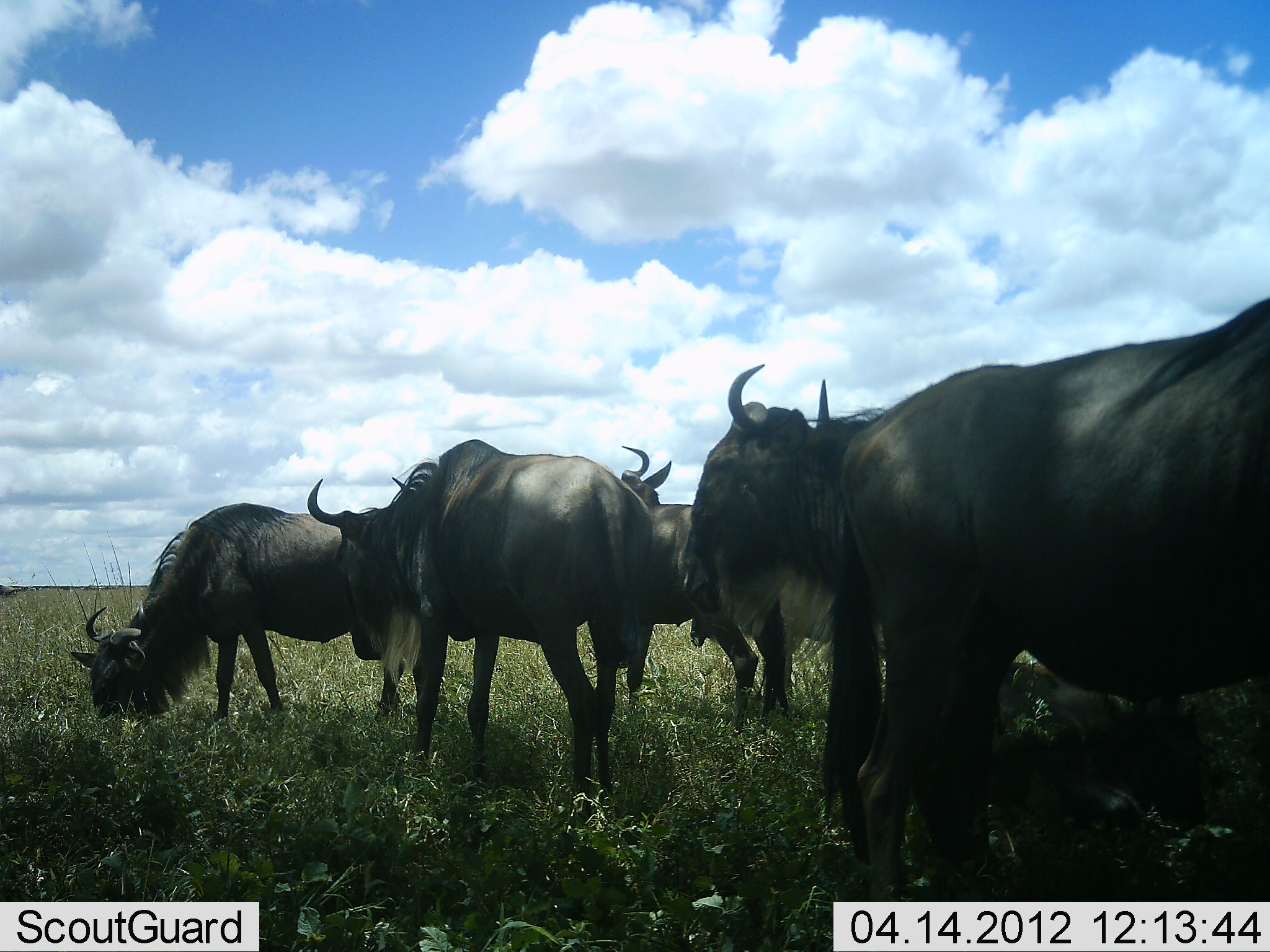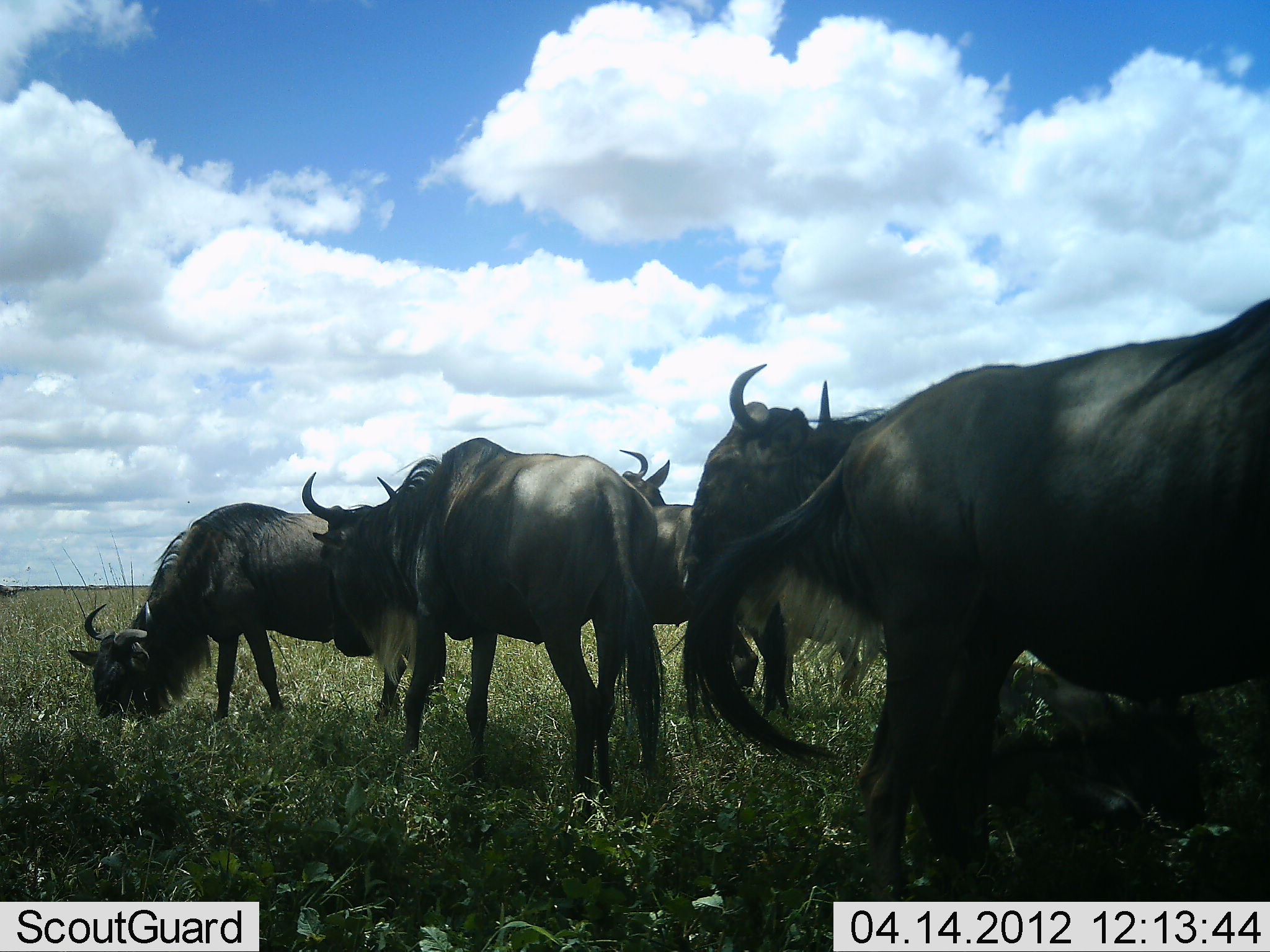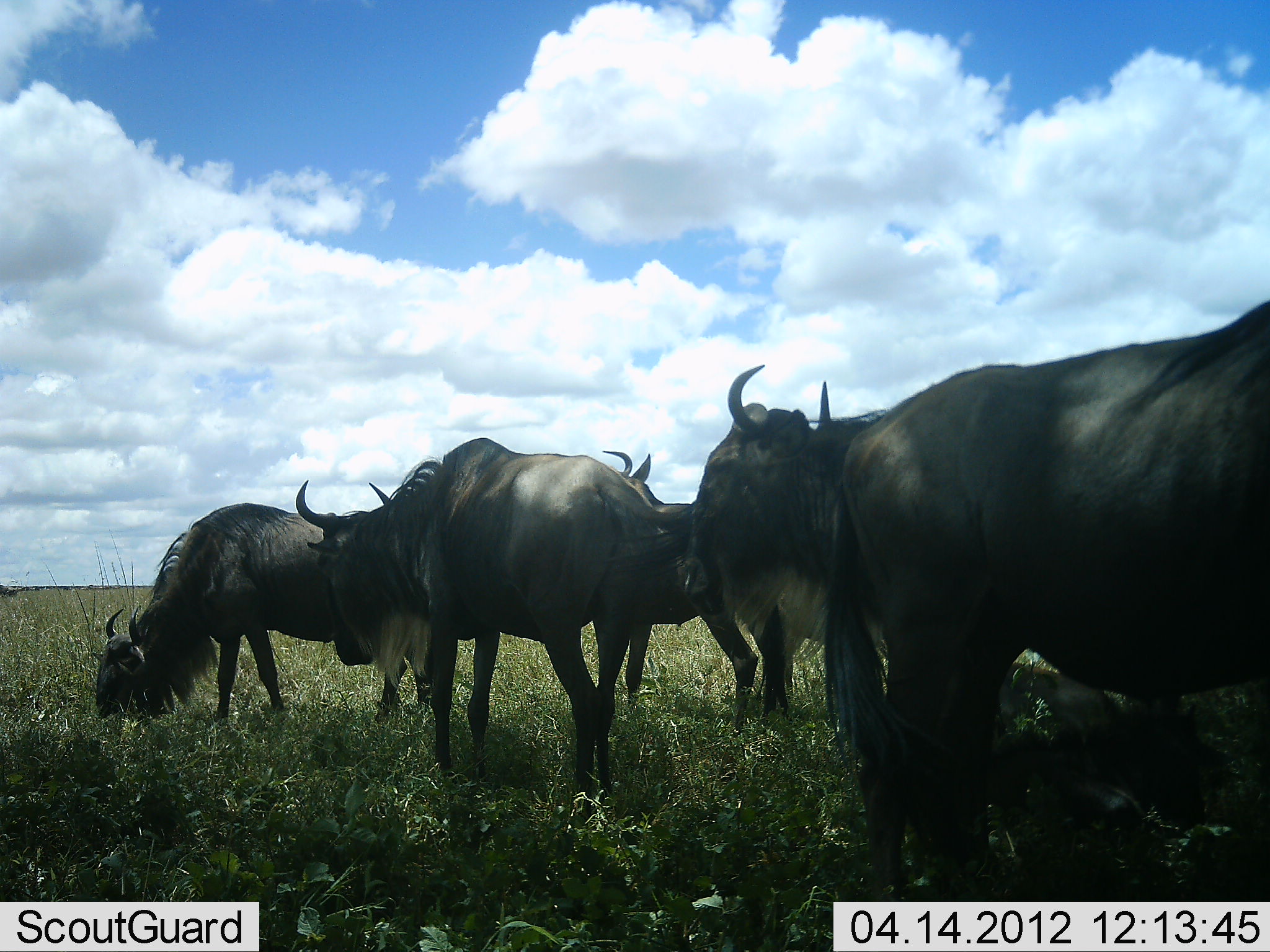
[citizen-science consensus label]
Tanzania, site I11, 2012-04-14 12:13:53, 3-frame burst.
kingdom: Animalia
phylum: Chordata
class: Mammalia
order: Artiodactyla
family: Bovidae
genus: Connochaetes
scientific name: Connochaetes taurinus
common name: blue wildebeest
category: wildebeest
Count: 5.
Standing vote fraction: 76%.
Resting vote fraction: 18%.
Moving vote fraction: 0%.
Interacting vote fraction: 6%.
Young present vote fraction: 12%.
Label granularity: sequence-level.